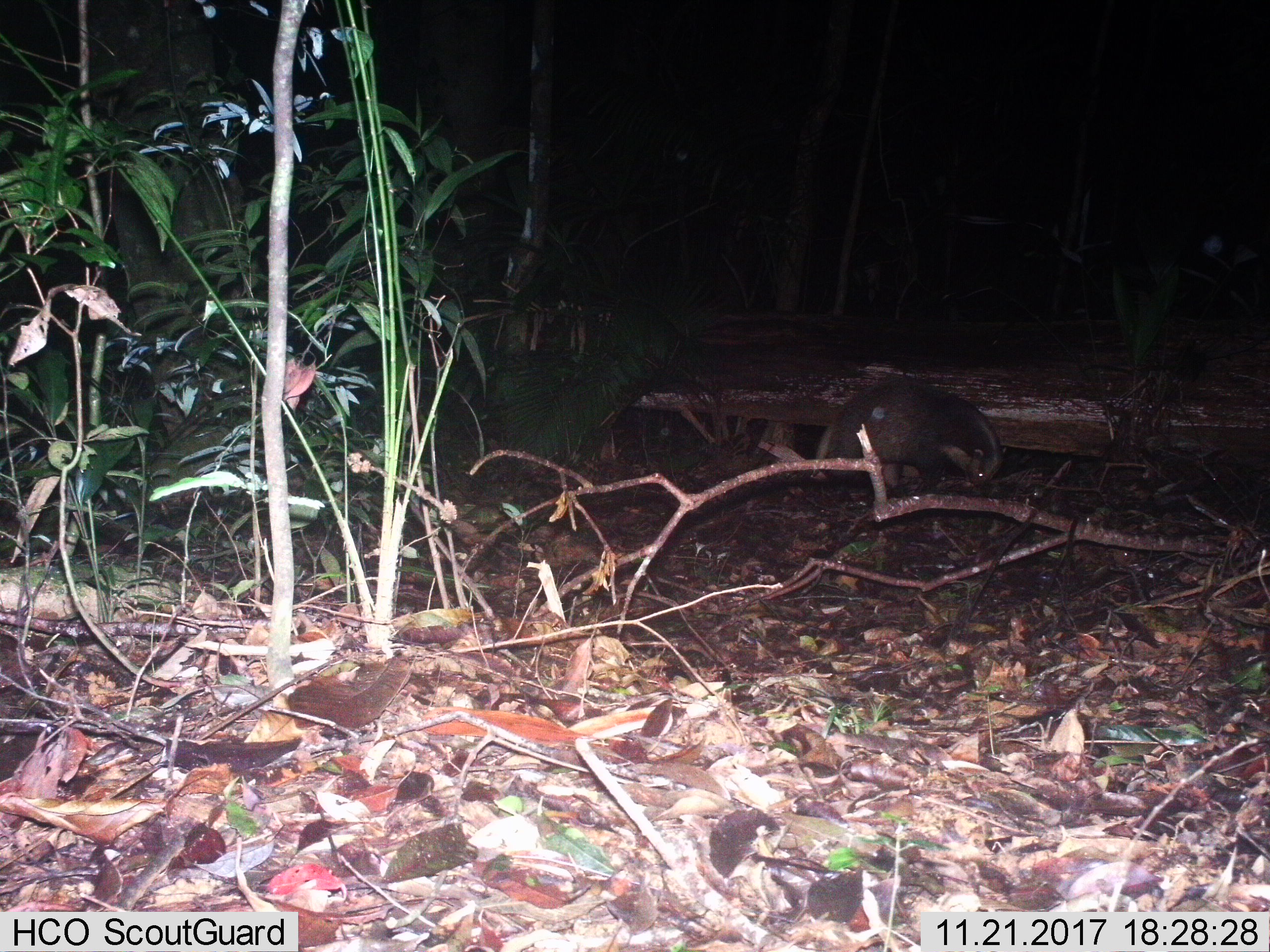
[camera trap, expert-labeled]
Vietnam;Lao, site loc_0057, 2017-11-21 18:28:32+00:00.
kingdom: Animalia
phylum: Chordata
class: Mammalia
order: Carnivora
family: Mustelidae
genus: Arctonyx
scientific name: Arctonyx collaris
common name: hog badger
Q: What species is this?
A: Hog badger (Arctonyx collaris).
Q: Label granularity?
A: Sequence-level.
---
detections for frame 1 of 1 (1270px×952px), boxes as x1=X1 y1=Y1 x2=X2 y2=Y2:
hog badger: x1=810 y1=376 x2=1006 y2=495